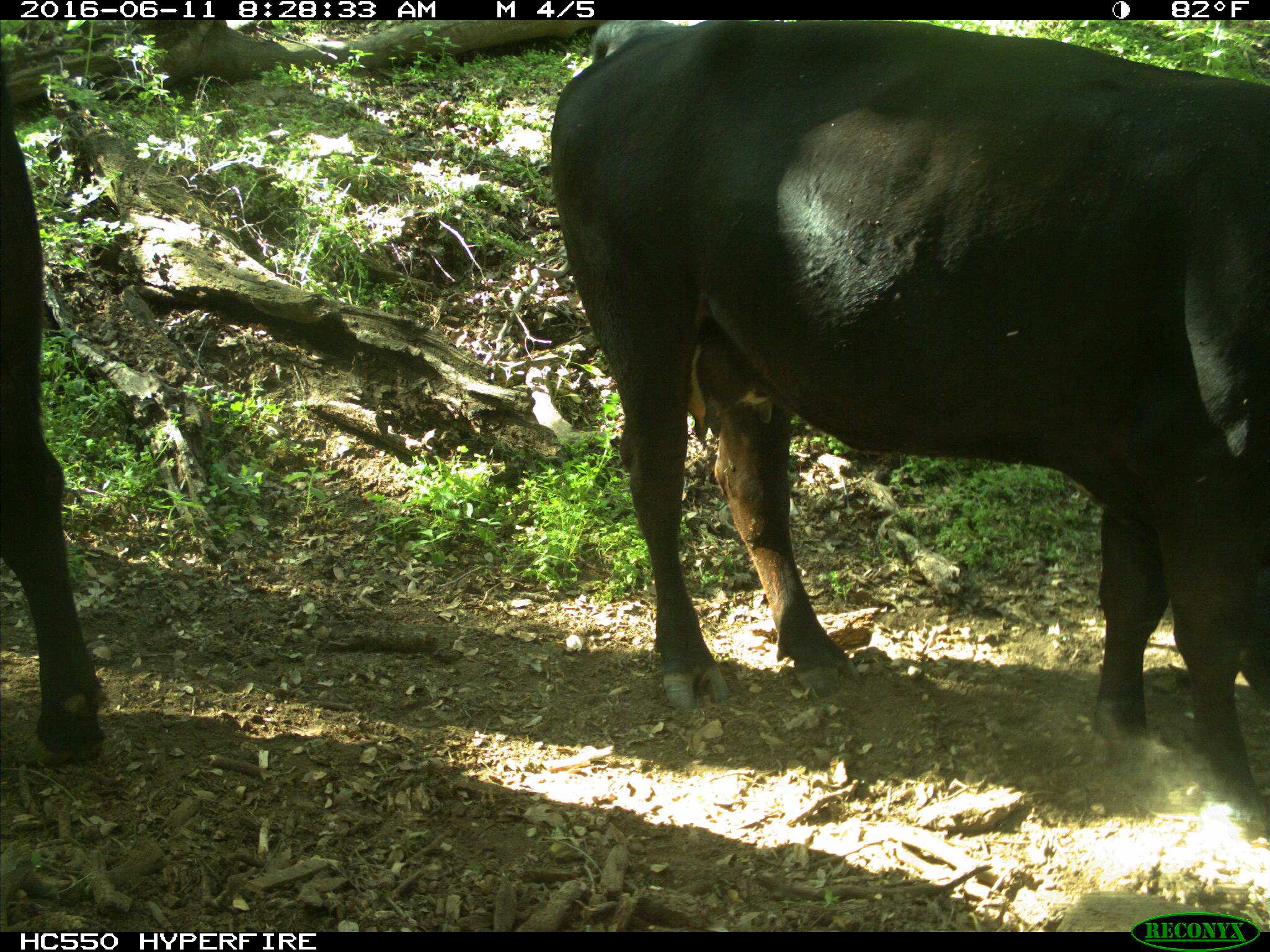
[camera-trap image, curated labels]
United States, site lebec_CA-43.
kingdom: Animalia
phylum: Chordata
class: Mammalia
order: Artiodactyla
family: Bovidae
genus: Bos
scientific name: Bos taurus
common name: domestic cow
Bos taurus (domestic cow).